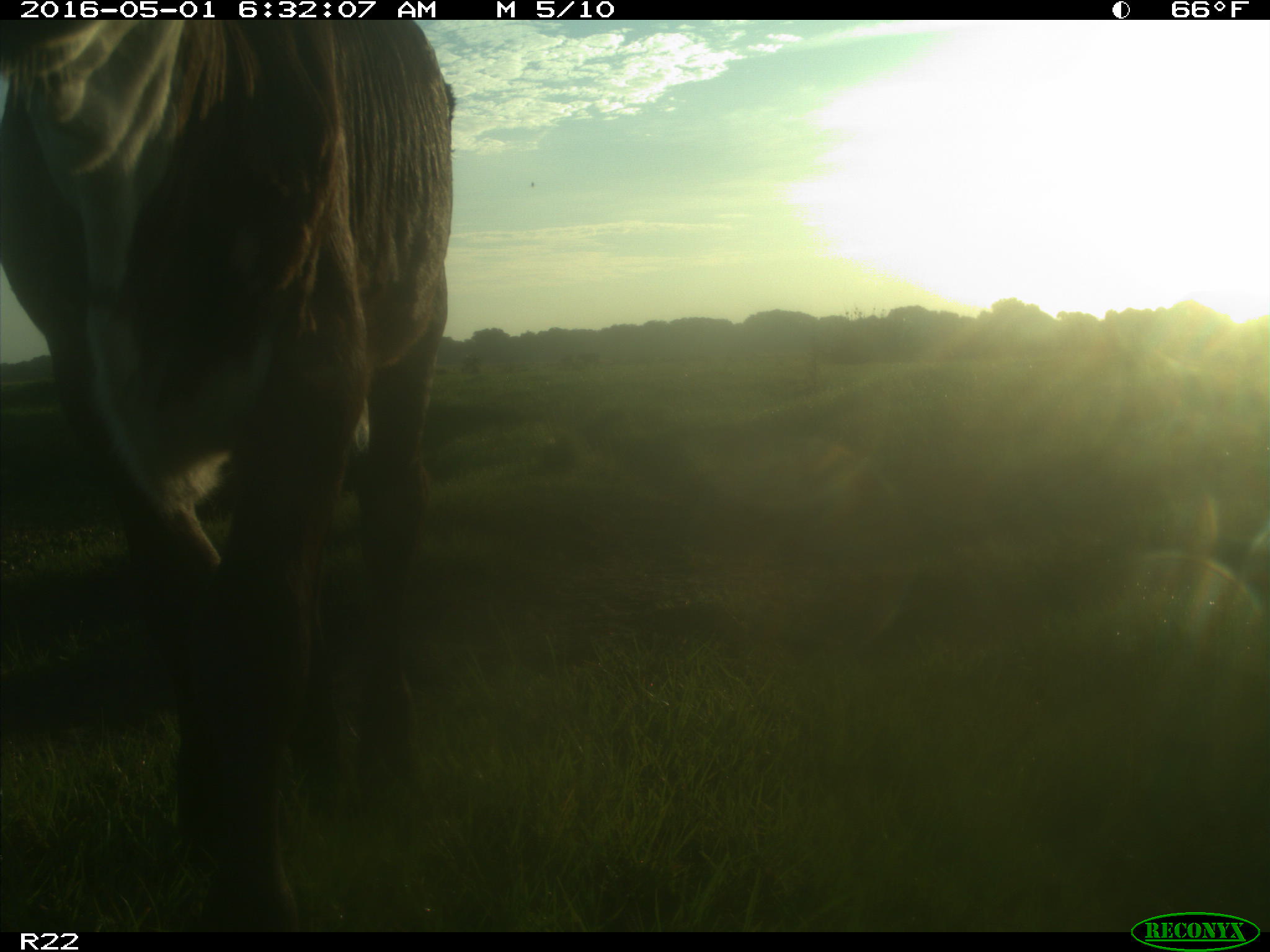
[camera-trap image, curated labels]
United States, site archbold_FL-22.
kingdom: Animalia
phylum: Chordata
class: Mammalia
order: Artiodactyla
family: Bovidae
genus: Bos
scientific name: Bos taurus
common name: domestic cow